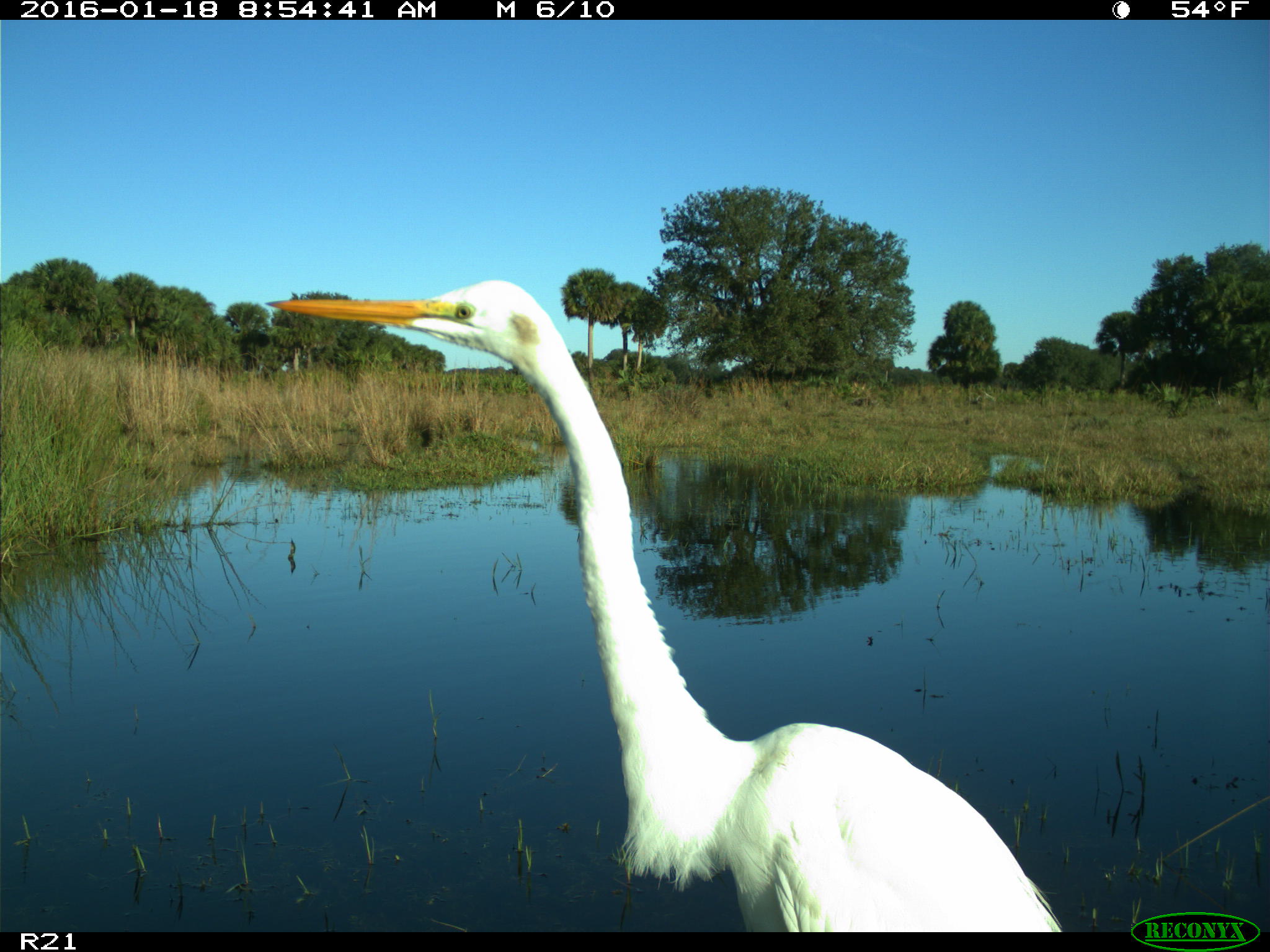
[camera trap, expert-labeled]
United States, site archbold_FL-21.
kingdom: Animalia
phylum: Chordata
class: Aves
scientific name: Aves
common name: birds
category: unidentified bird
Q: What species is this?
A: Unidentified bird (birds) (Aves).